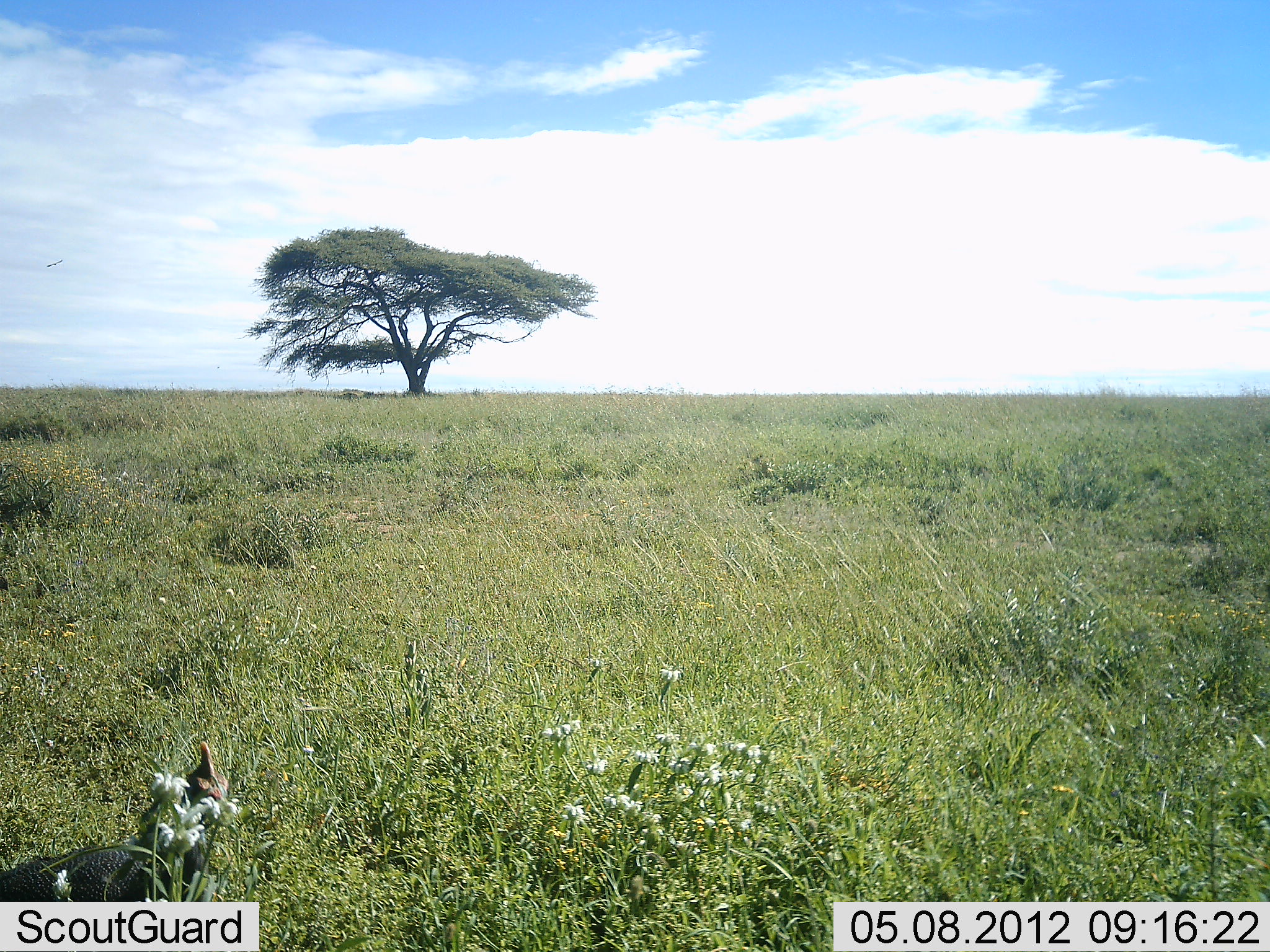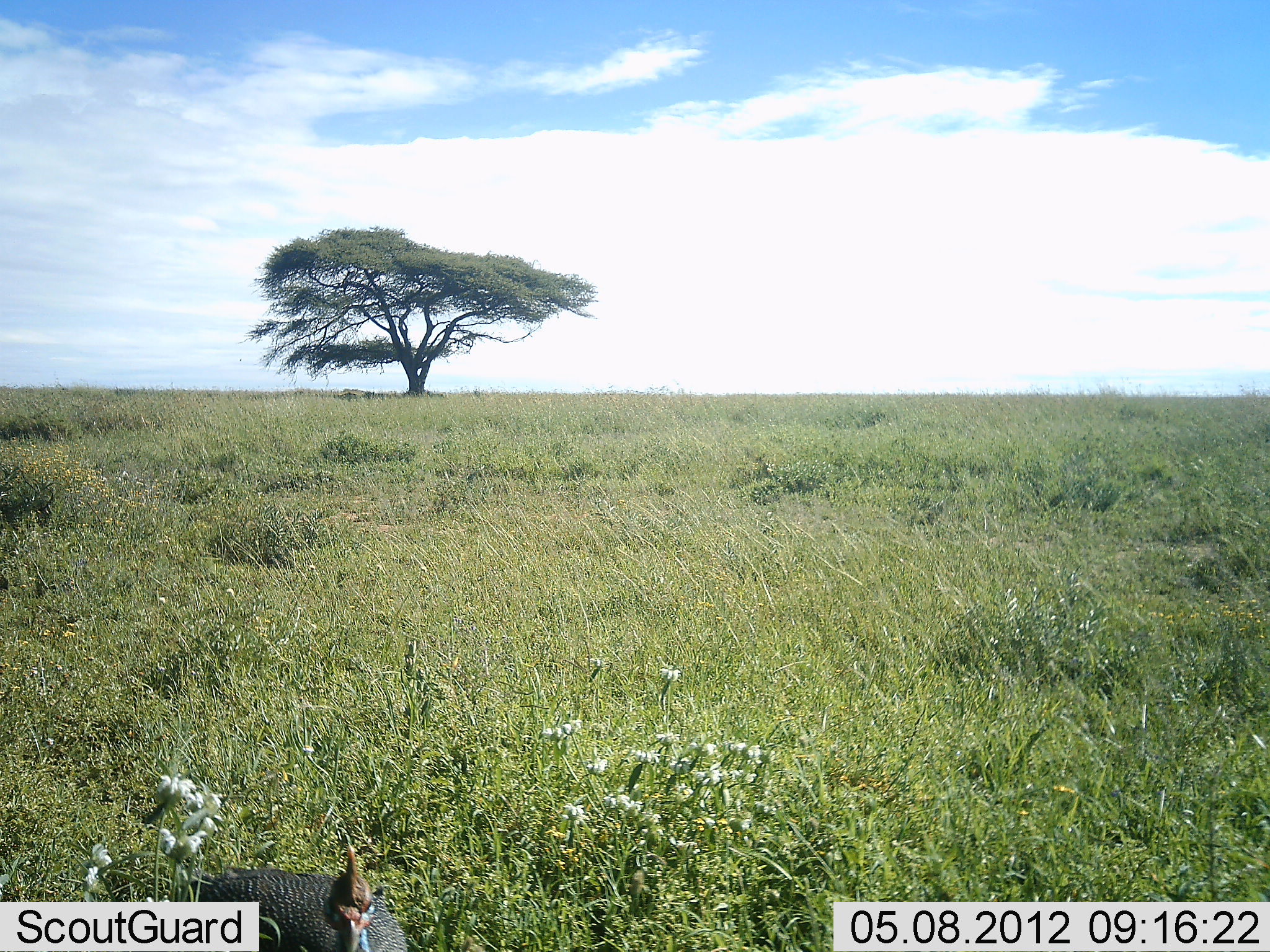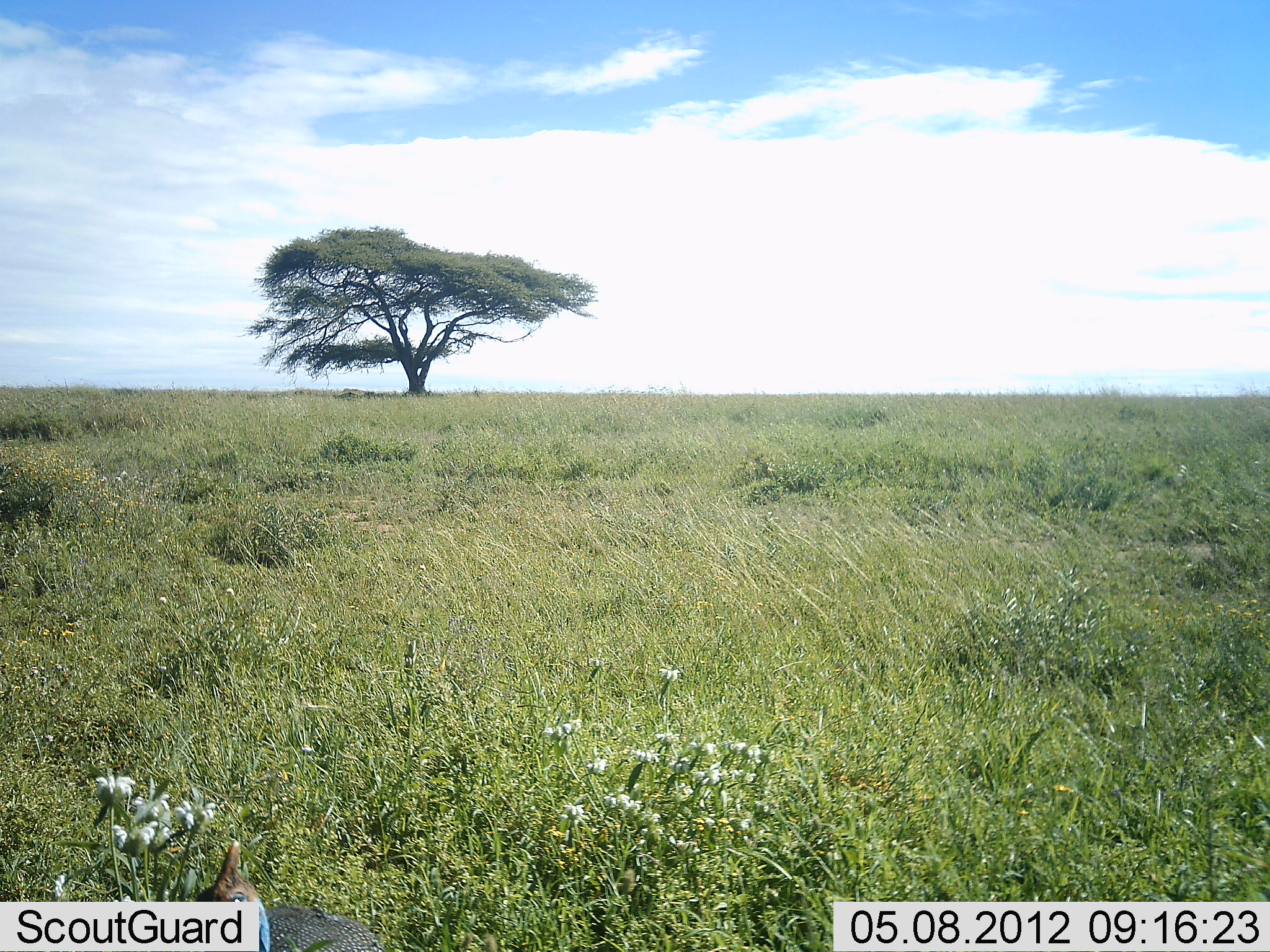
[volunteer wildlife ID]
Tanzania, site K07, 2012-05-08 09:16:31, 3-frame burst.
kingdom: Animalia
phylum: Chordata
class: Aves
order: Galliformes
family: Numididae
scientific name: Numididae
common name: guinea fowl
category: guineafowl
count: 1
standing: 6%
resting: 0%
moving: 78%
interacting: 0%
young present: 0%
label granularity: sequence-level